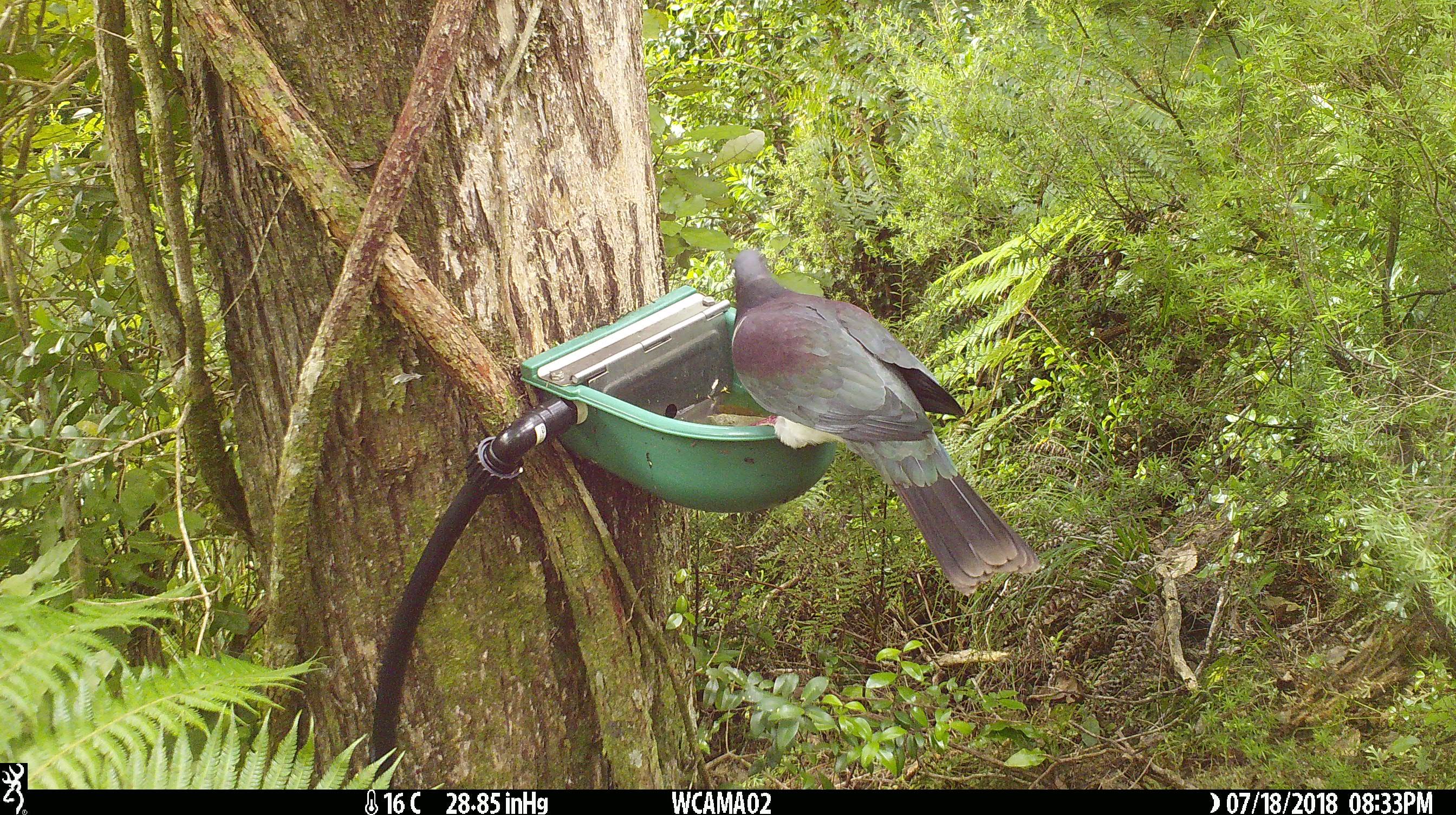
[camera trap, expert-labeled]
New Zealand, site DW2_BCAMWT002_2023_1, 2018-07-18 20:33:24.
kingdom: Animalia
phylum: Chordata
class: Aves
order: Columbiformes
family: Columbidae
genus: Hemiphaga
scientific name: Hemiphaga novaeseelandiae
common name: new zealand pigeon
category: kereru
Kereru (new zealand pigeon) (Hemiphaga novaeseelandiae).